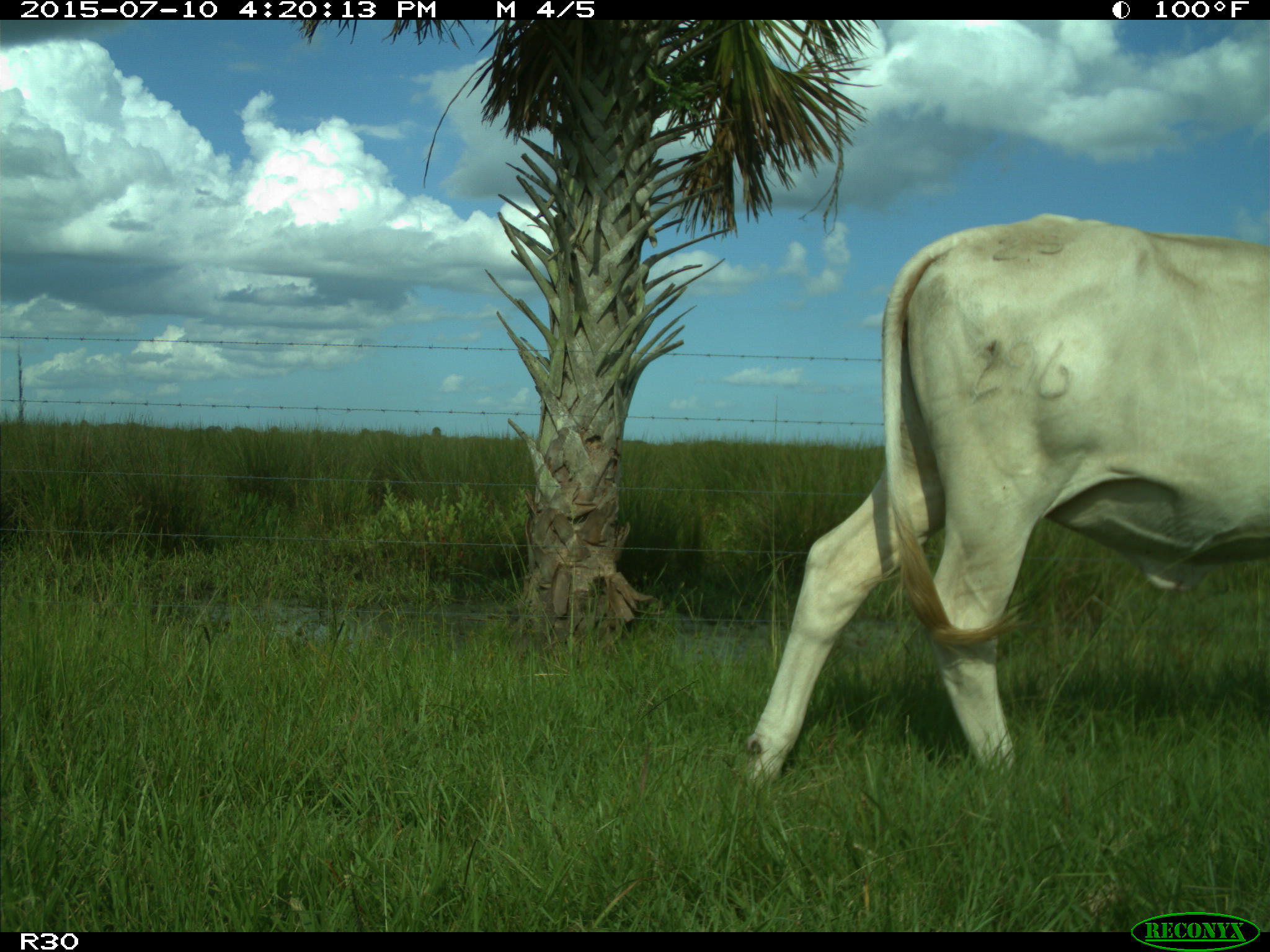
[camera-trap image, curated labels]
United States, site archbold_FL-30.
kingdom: Animalia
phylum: Chordata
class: Mammalia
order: Artiodactyla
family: Bovidae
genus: Bos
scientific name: Bos taurus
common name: domestic cow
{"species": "Bos taurus (domestic cow)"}